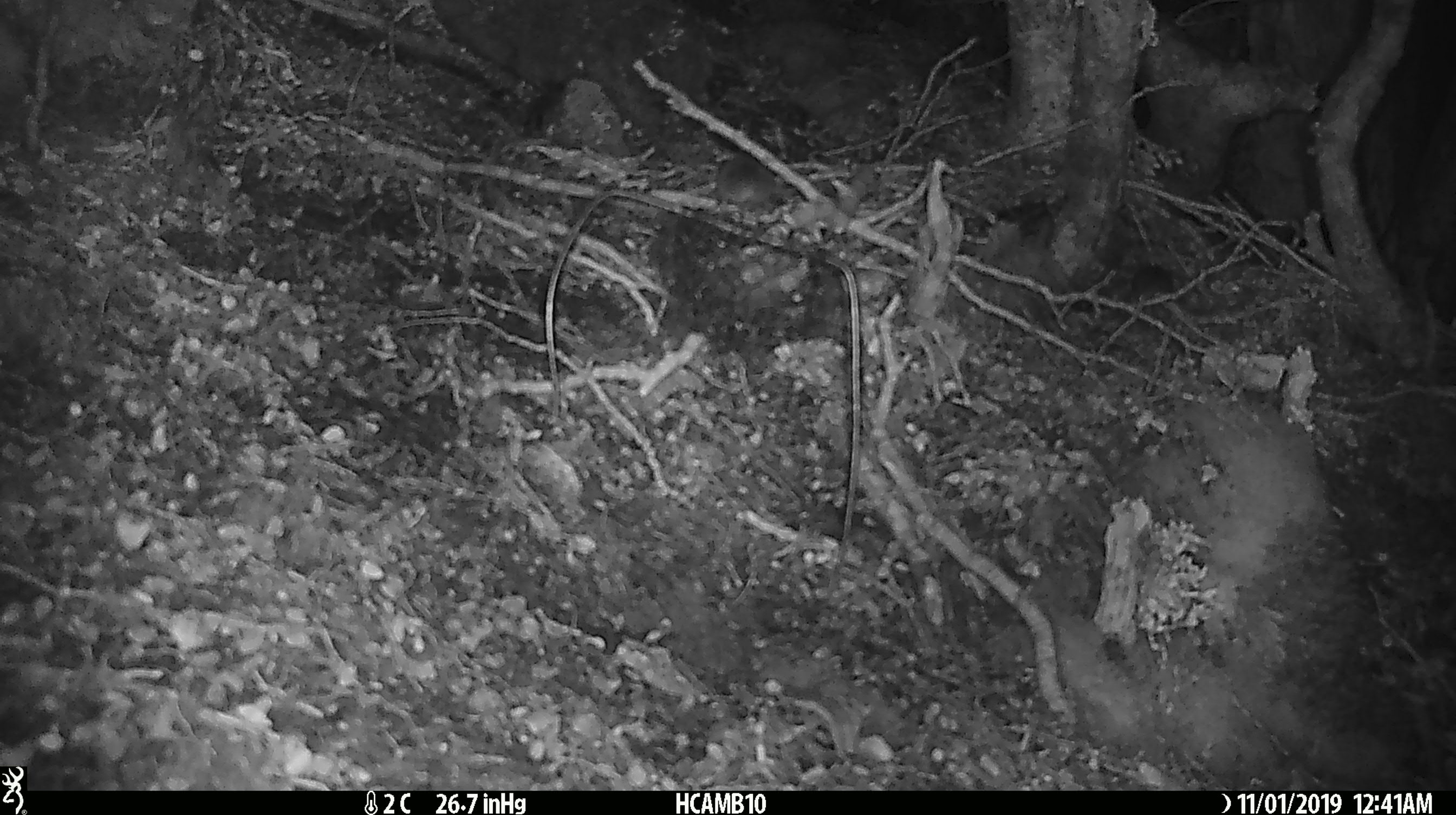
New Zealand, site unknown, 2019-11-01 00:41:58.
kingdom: Animalia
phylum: Chordata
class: Mammalia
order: Rodentia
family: Muridae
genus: Mus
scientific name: Mus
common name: mouse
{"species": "mouse (Mus)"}